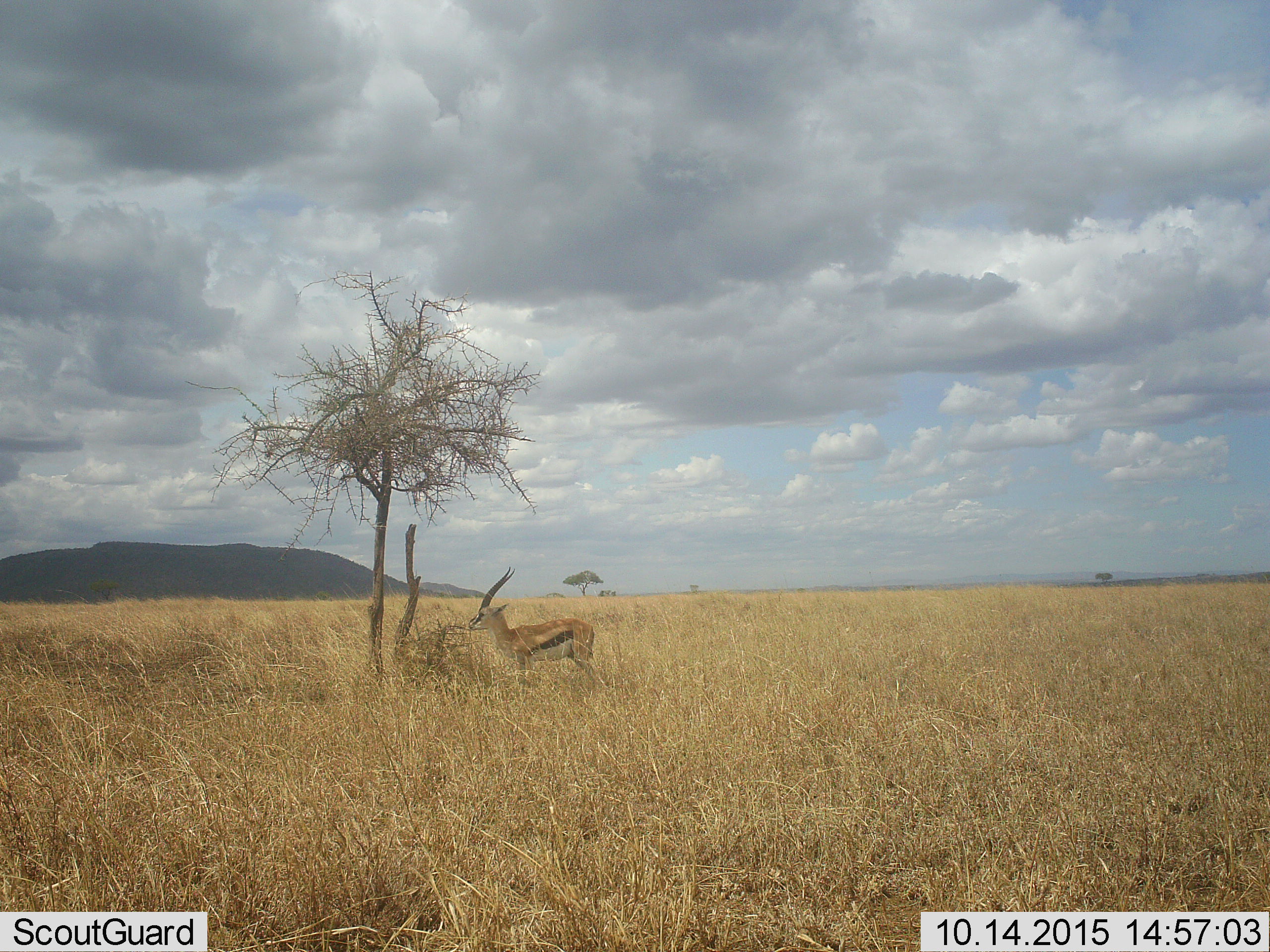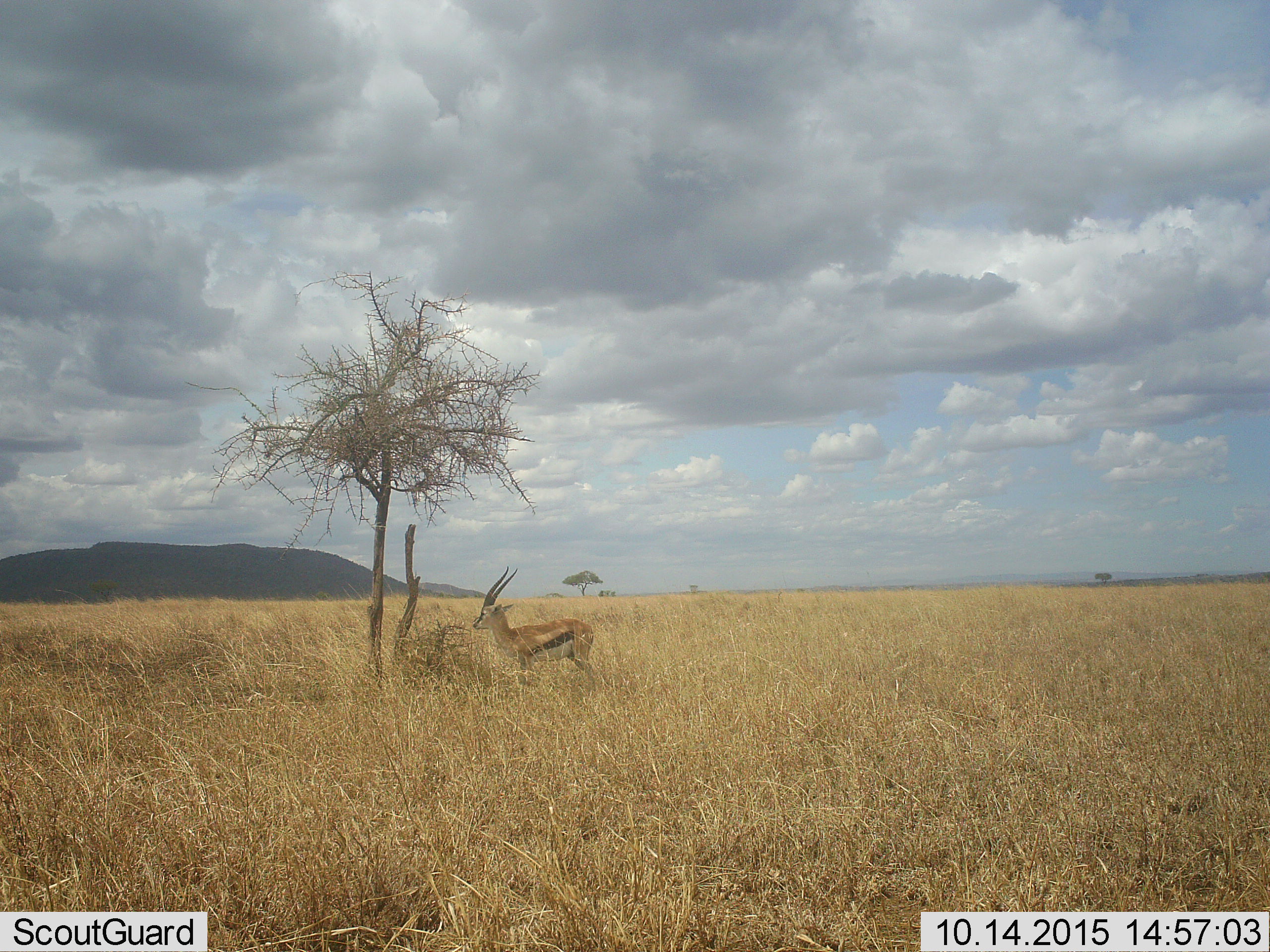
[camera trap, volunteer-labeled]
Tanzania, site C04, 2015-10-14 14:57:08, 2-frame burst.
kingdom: Animalia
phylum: Chordata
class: Mammalia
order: Artiodactyla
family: Bovidae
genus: Eudorcas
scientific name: Eudorcas thomsonii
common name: thomson's gazelle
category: gazellethomsons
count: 1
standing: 85%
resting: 0%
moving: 5%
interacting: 0%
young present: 0%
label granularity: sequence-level